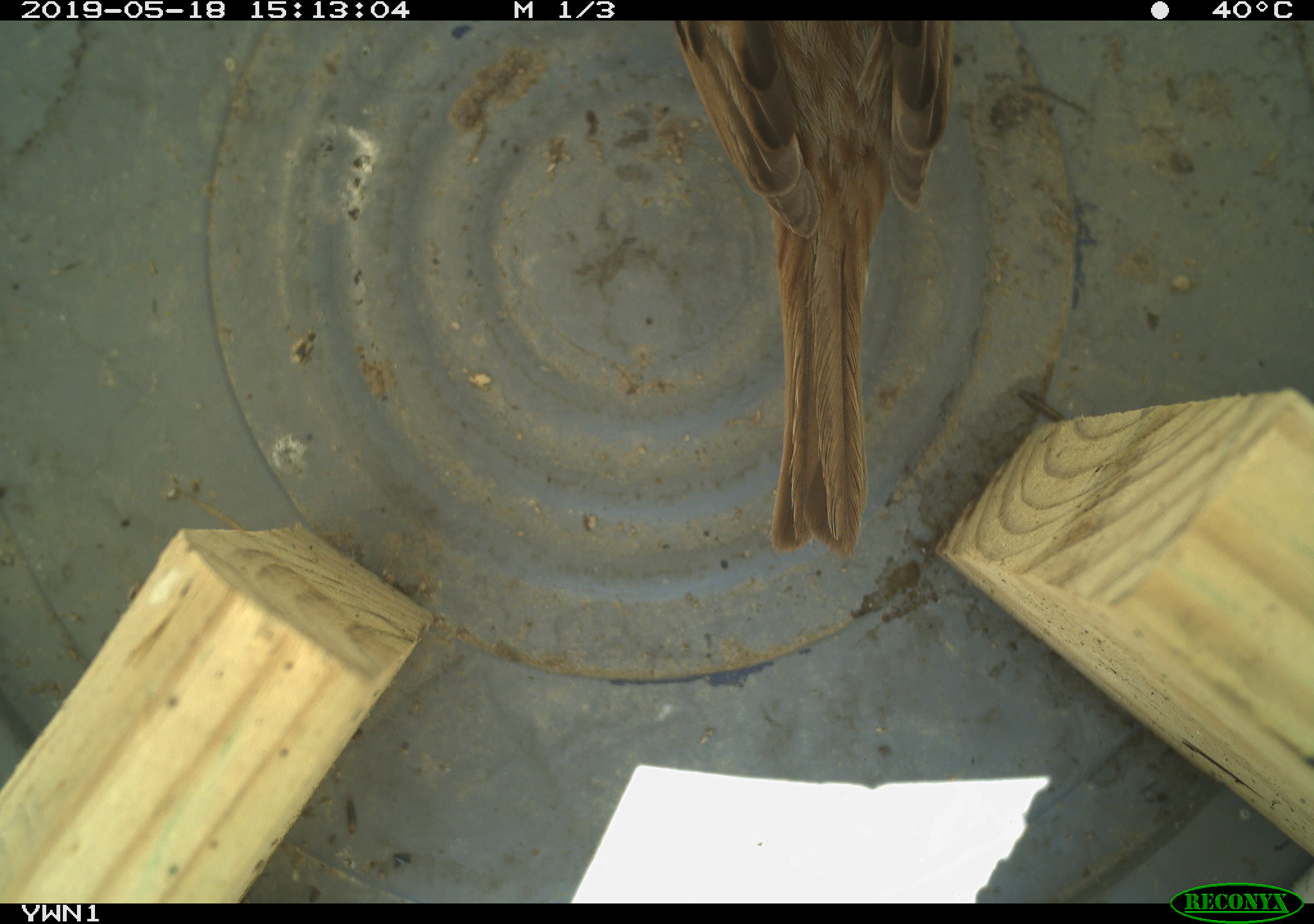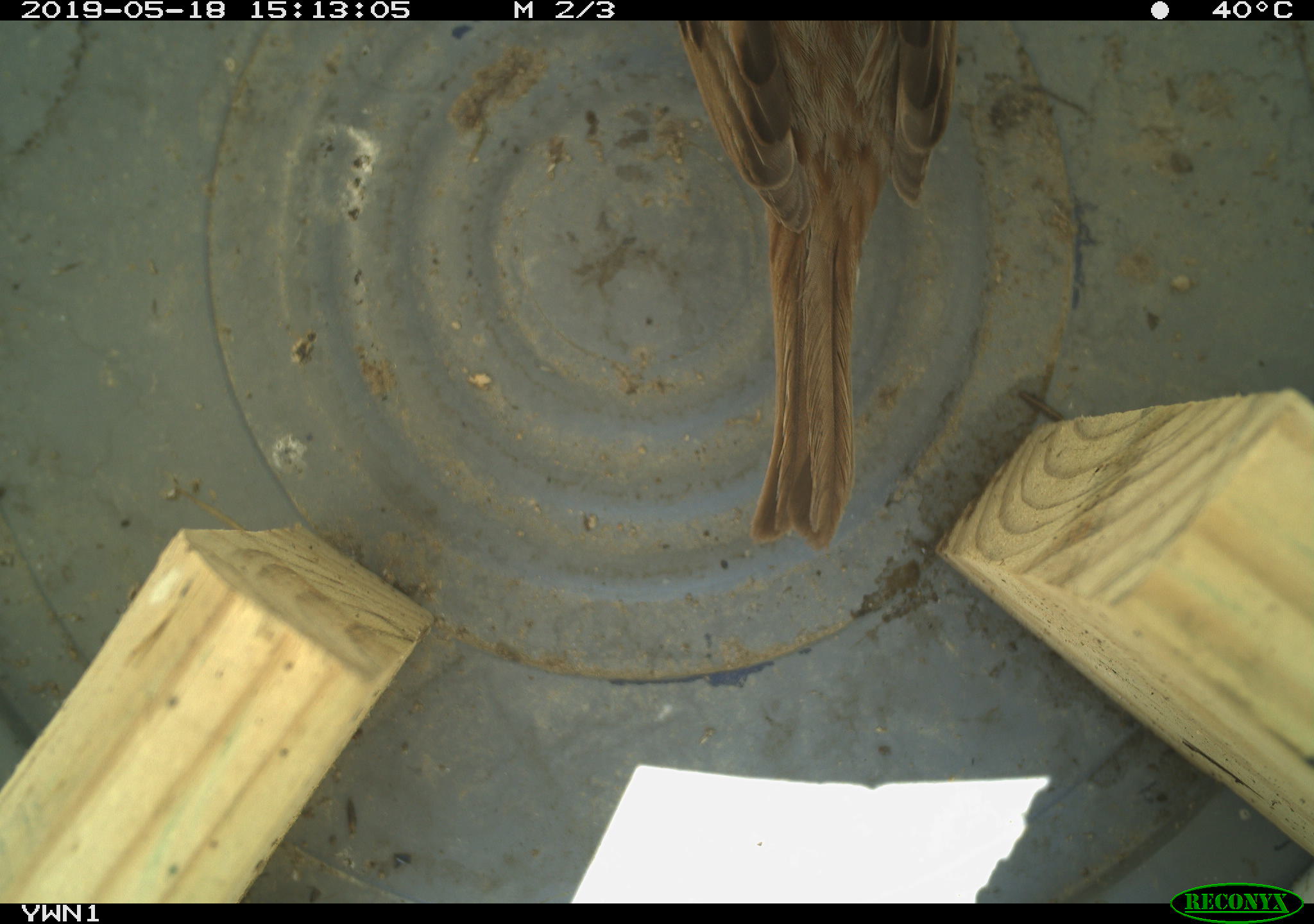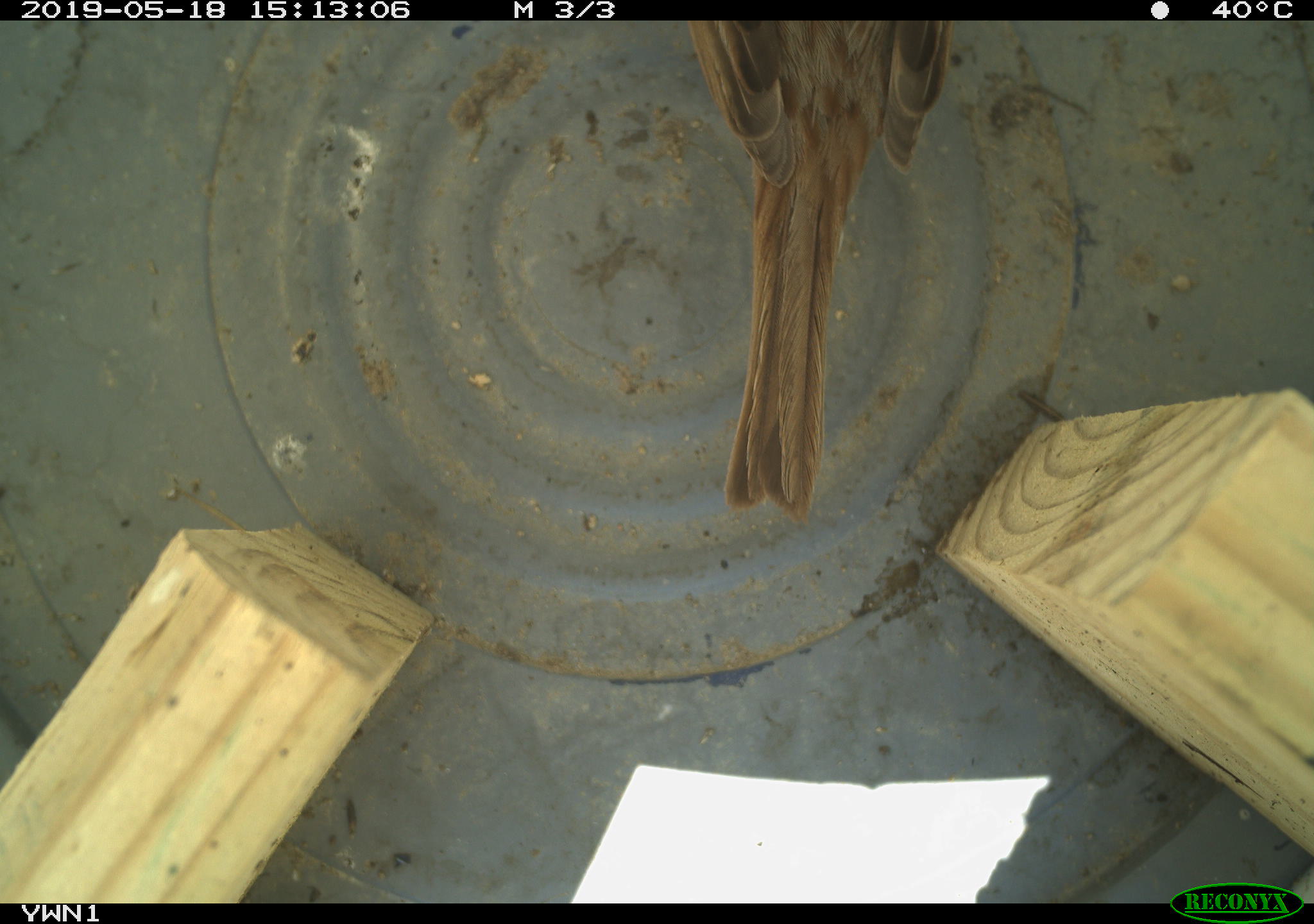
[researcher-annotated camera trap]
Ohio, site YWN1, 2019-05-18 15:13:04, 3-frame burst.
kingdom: Animalia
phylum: Chordata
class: Aves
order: Passeriformes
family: Passerellidae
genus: Melospiza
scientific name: Melospiza melodia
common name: song sparrow